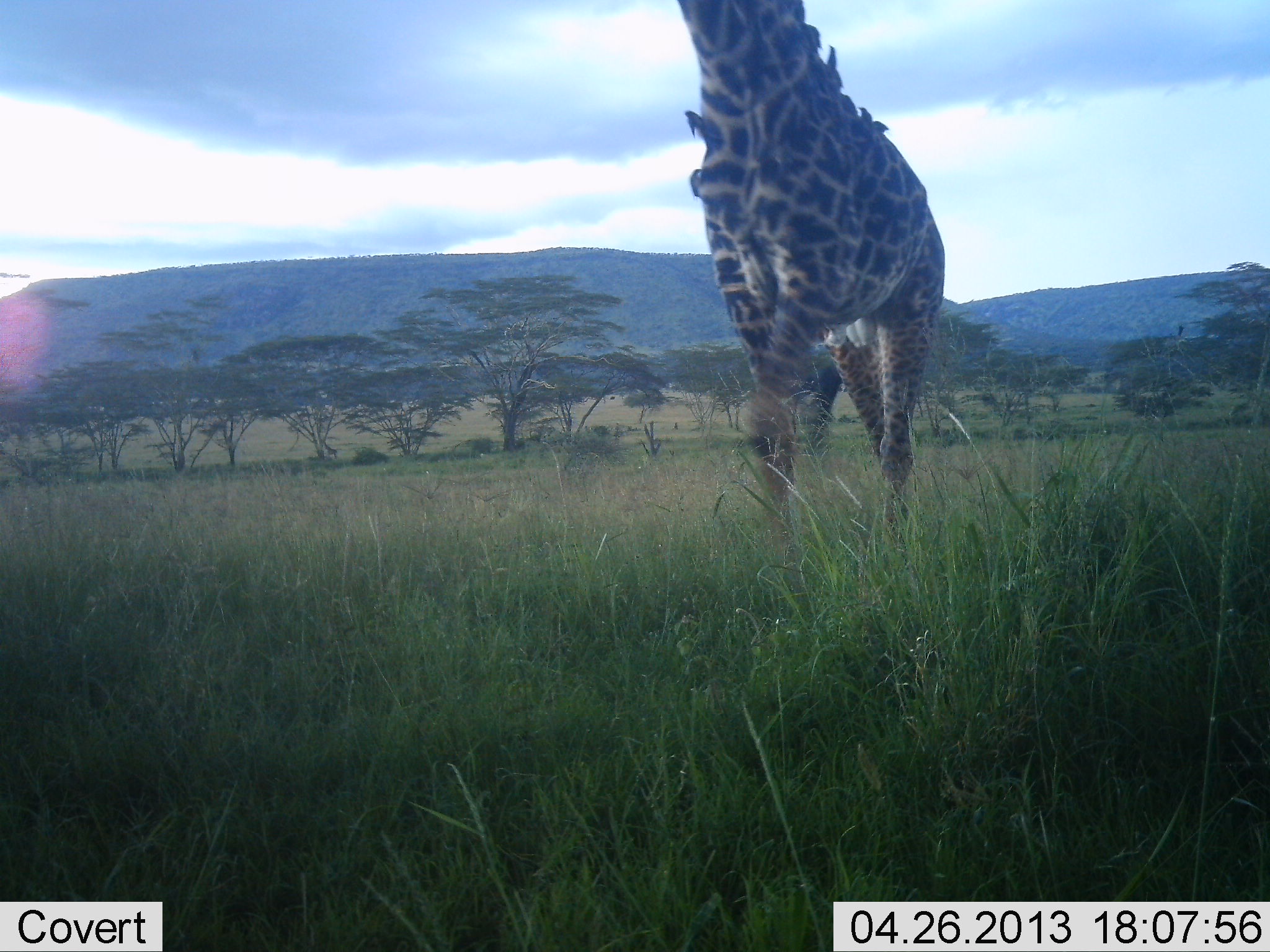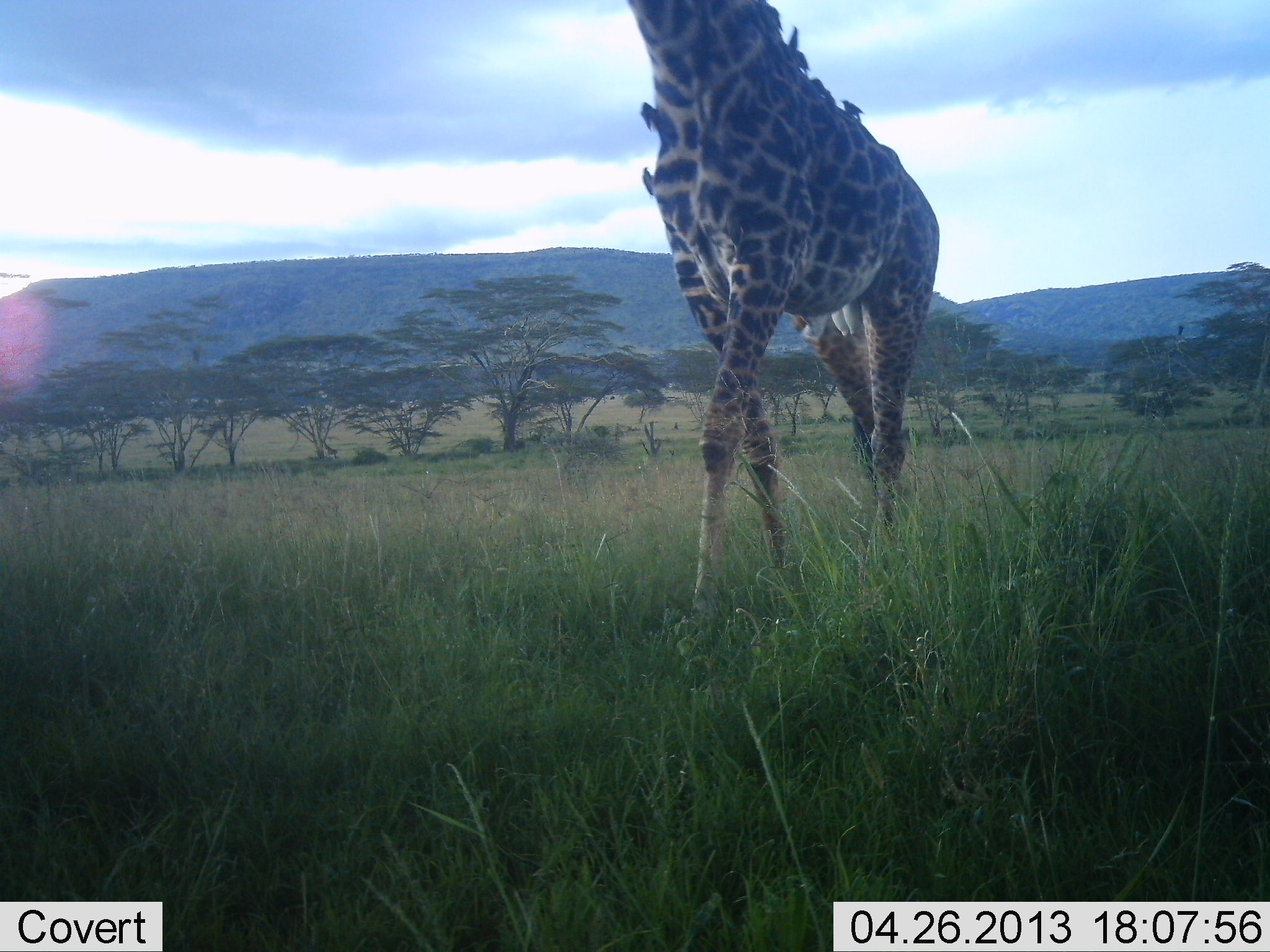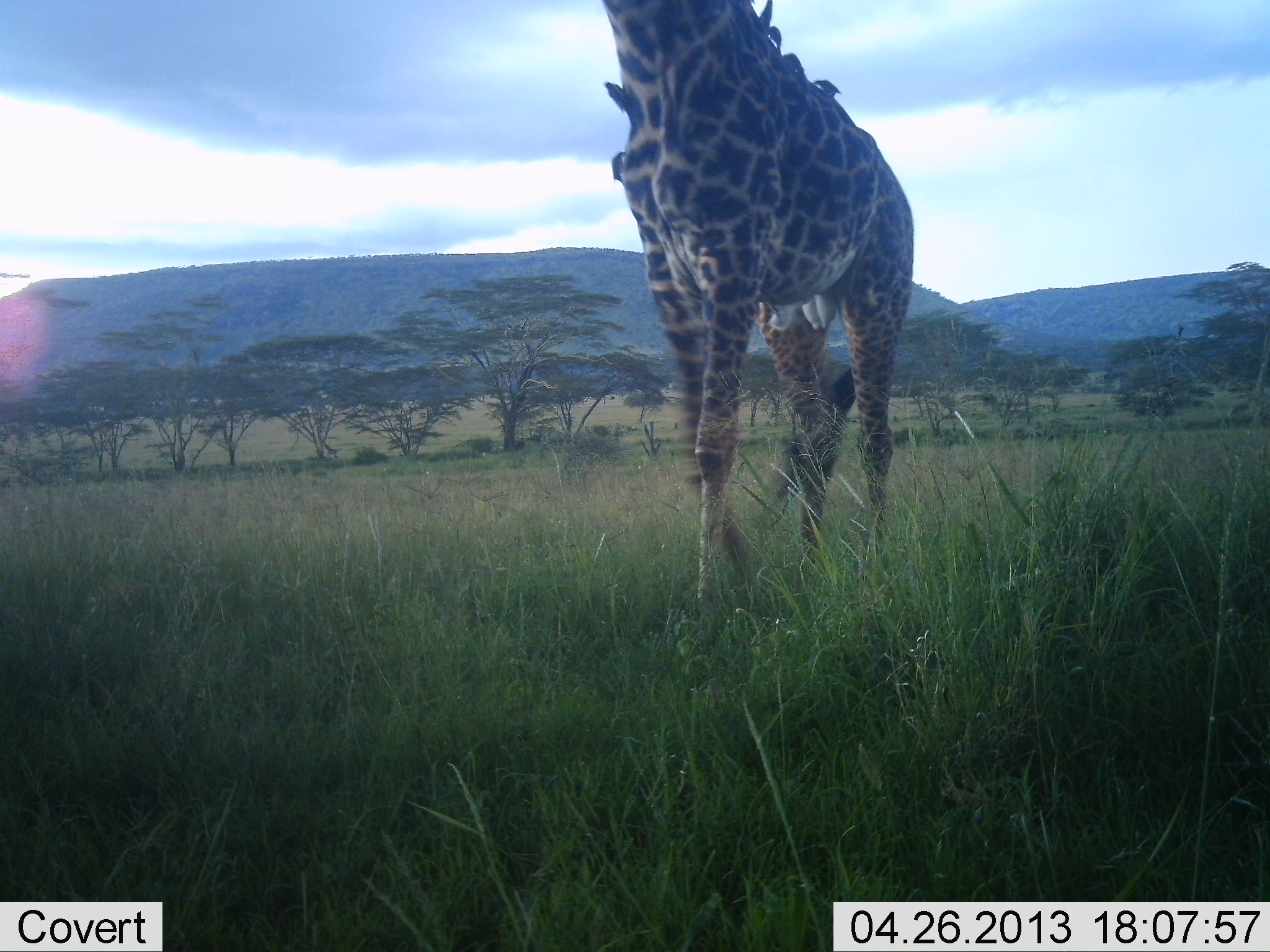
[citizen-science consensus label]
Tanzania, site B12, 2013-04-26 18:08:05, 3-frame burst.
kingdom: Animalia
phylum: Chordata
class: Mammalia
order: Artiodactyla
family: Giraffidae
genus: Giraffa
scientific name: Giraffa camelopardalis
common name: giraffe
Giraffe (Giraffa camelopardalis), count 1. Behavior (volunteer vote fractions): standing 16%, resting 0%, moving 89%, interacting 0%. Young present (vote fraction): 0%. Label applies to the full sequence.